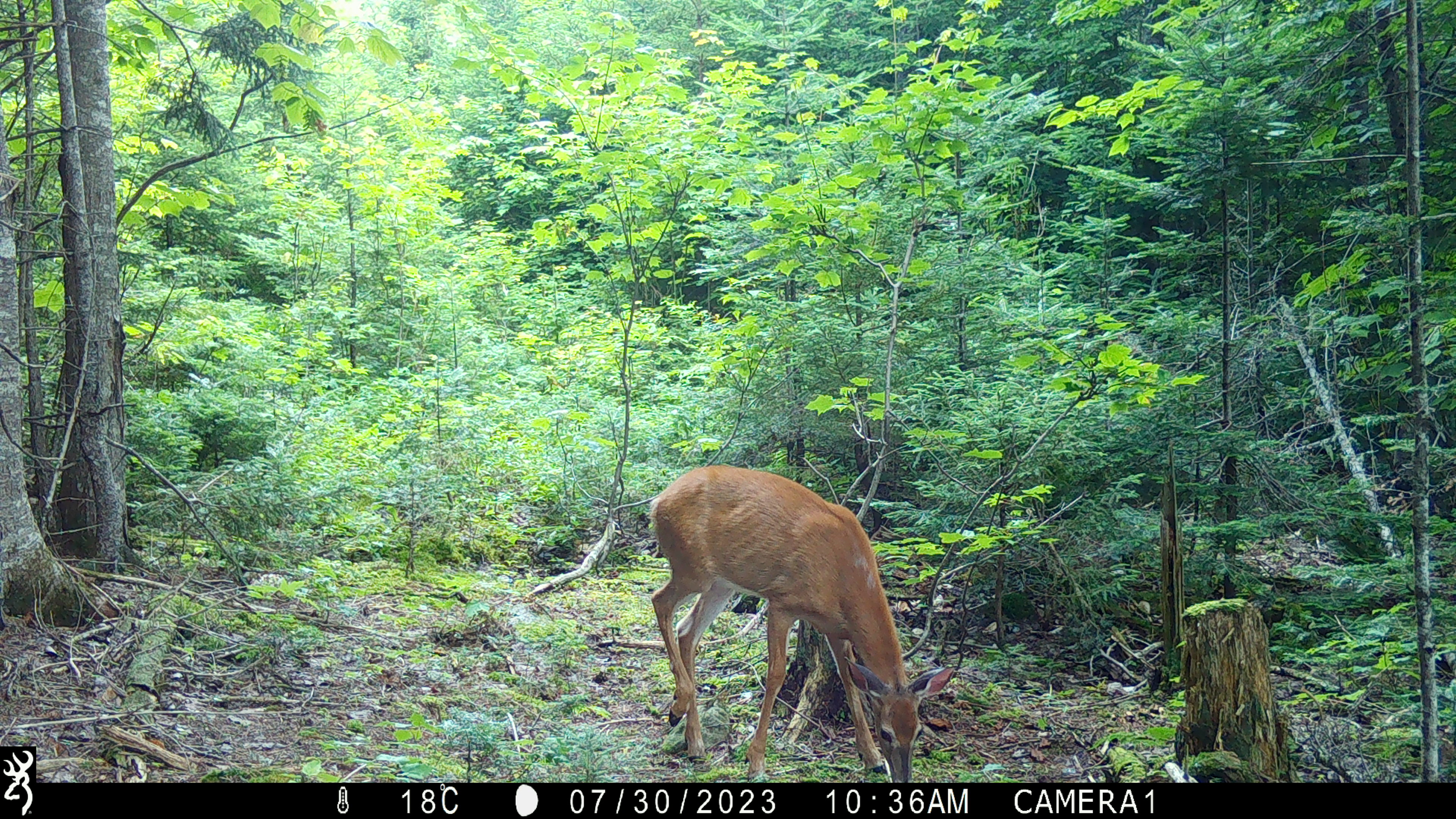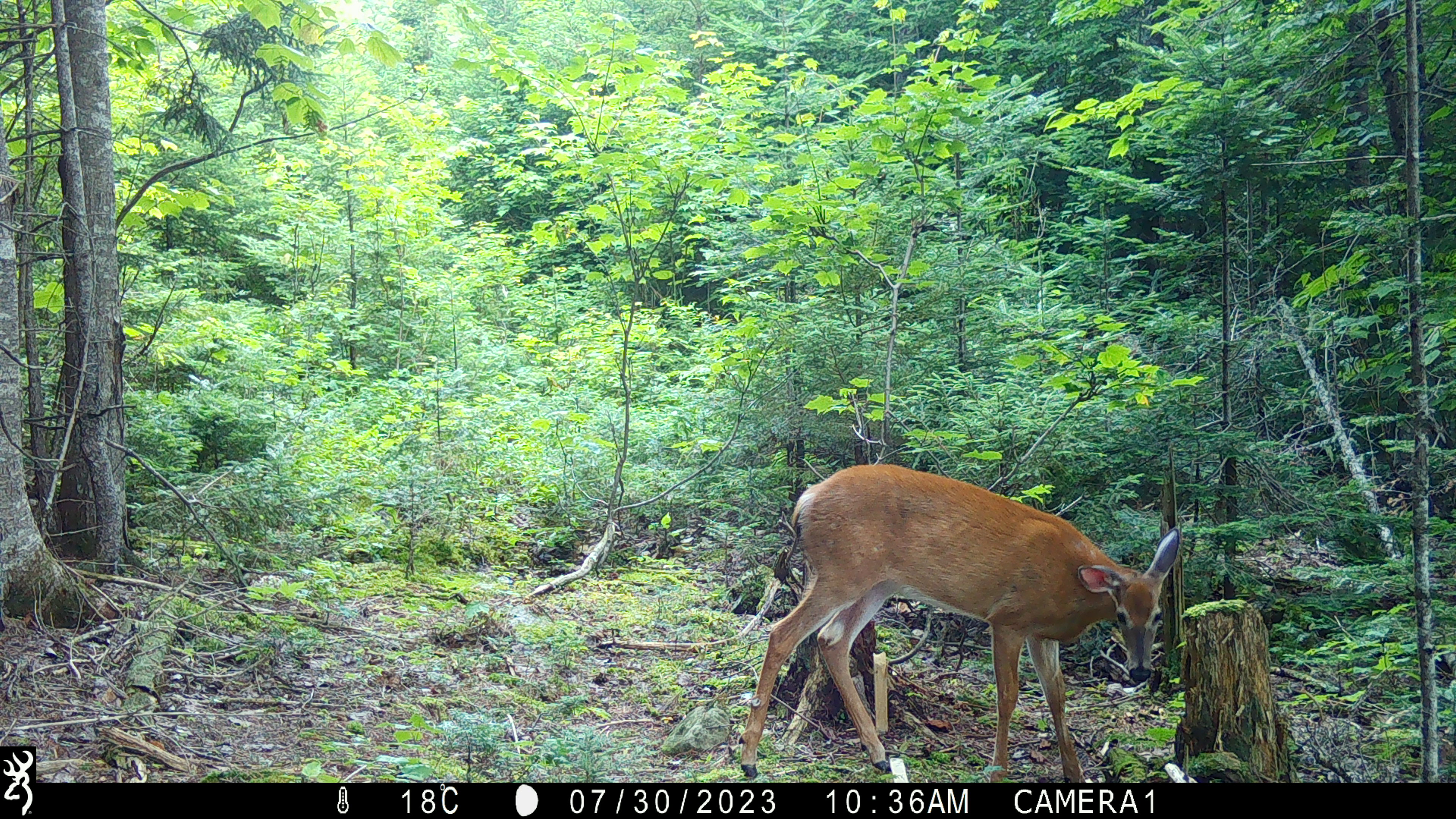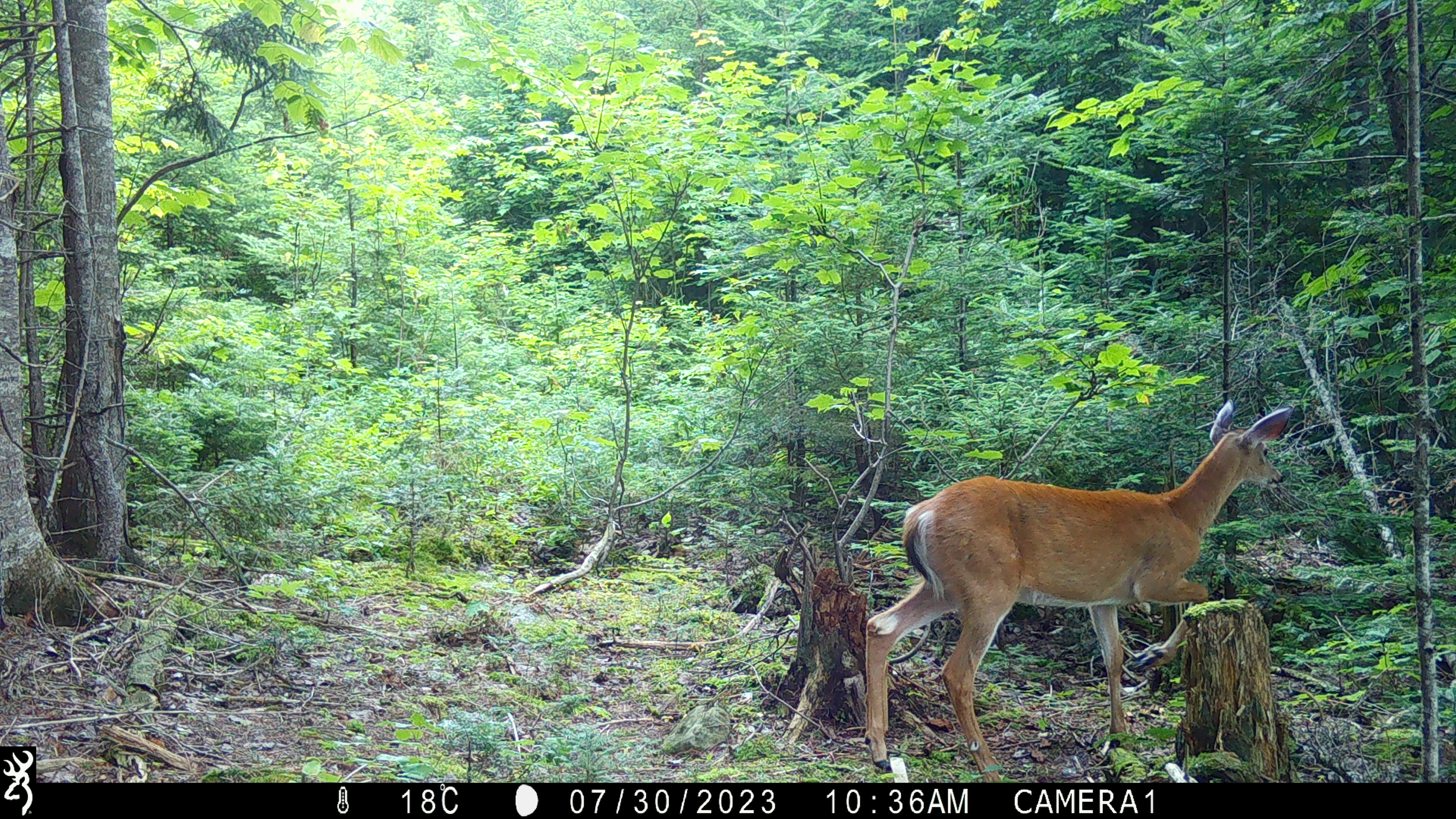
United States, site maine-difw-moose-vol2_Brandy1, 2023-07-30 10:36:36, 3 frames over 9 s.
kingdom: Animalia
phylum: Chordata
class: Mammalia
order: Artiodactyla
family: Cervidae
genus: Odocoileus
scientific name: Odocoileus virginianus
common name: white-tailed deer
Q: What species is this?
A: White-tailed deer (Odocoileus virginianus).